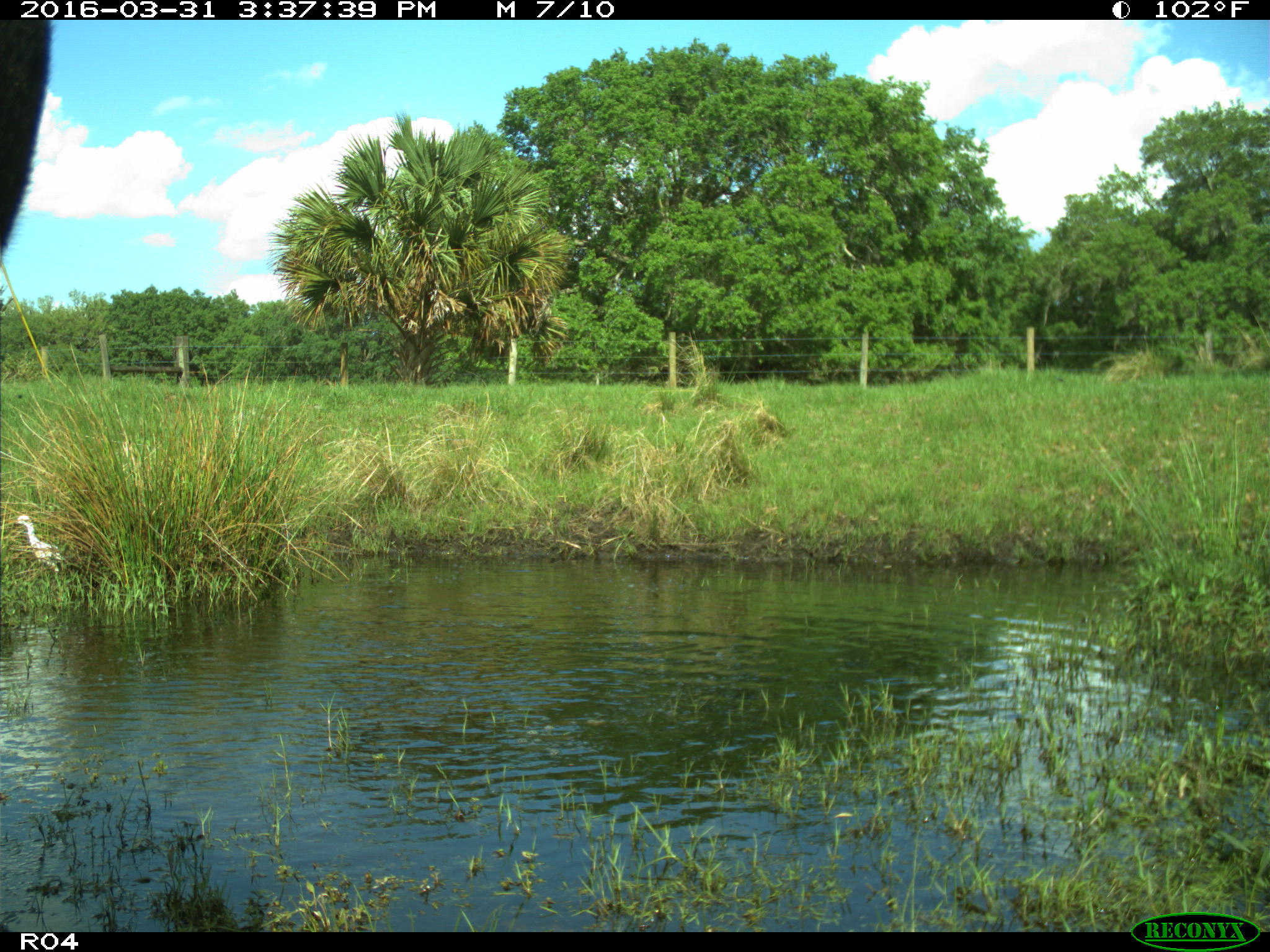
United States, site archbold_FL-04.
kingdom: Animalia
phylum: Chordata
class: Mammalia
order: Artiodactyla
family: Bovidae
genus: Bos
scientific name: Bos taurus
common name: domestic cow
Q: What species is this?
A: Bos taurus (domestic cow).